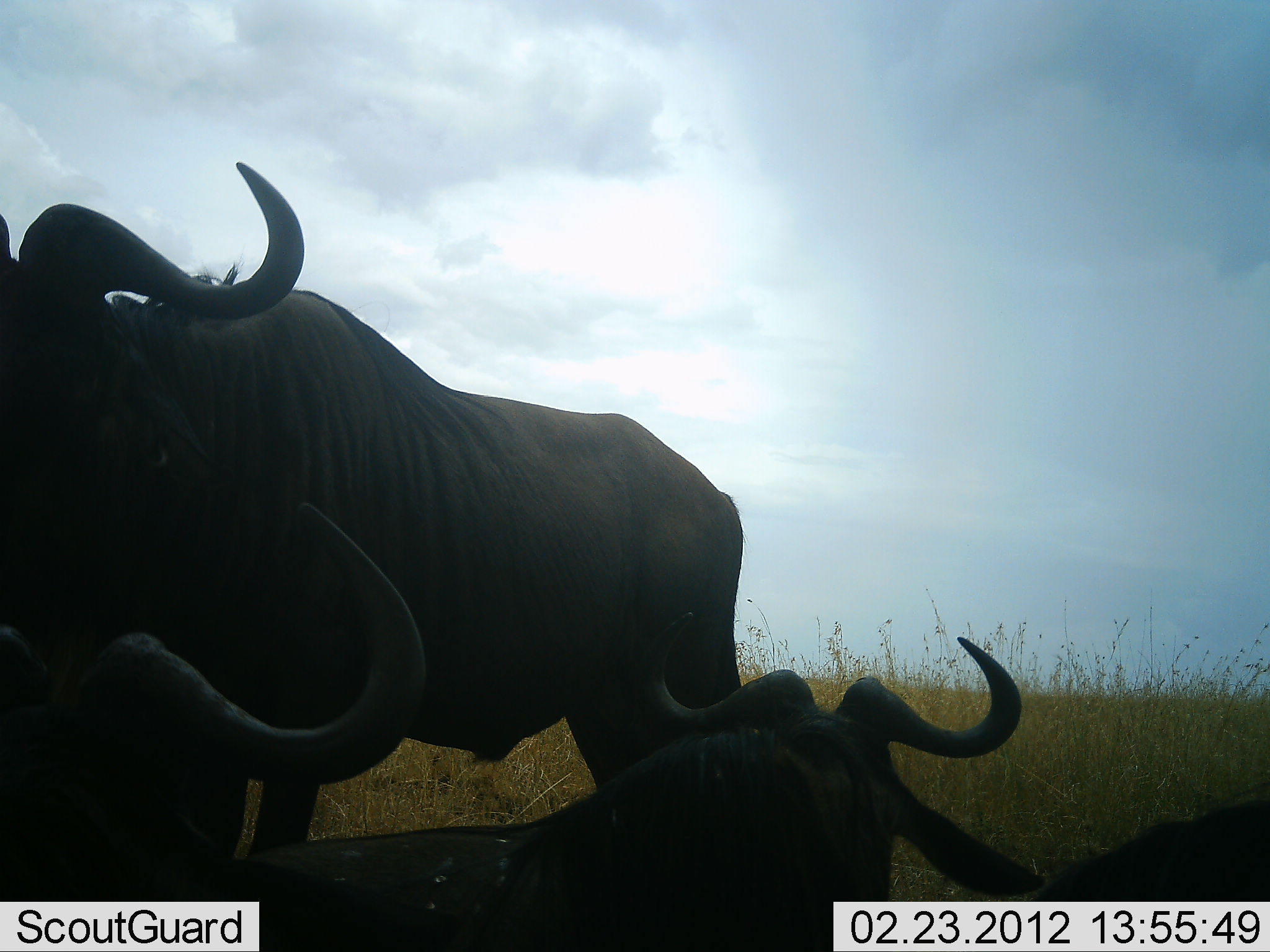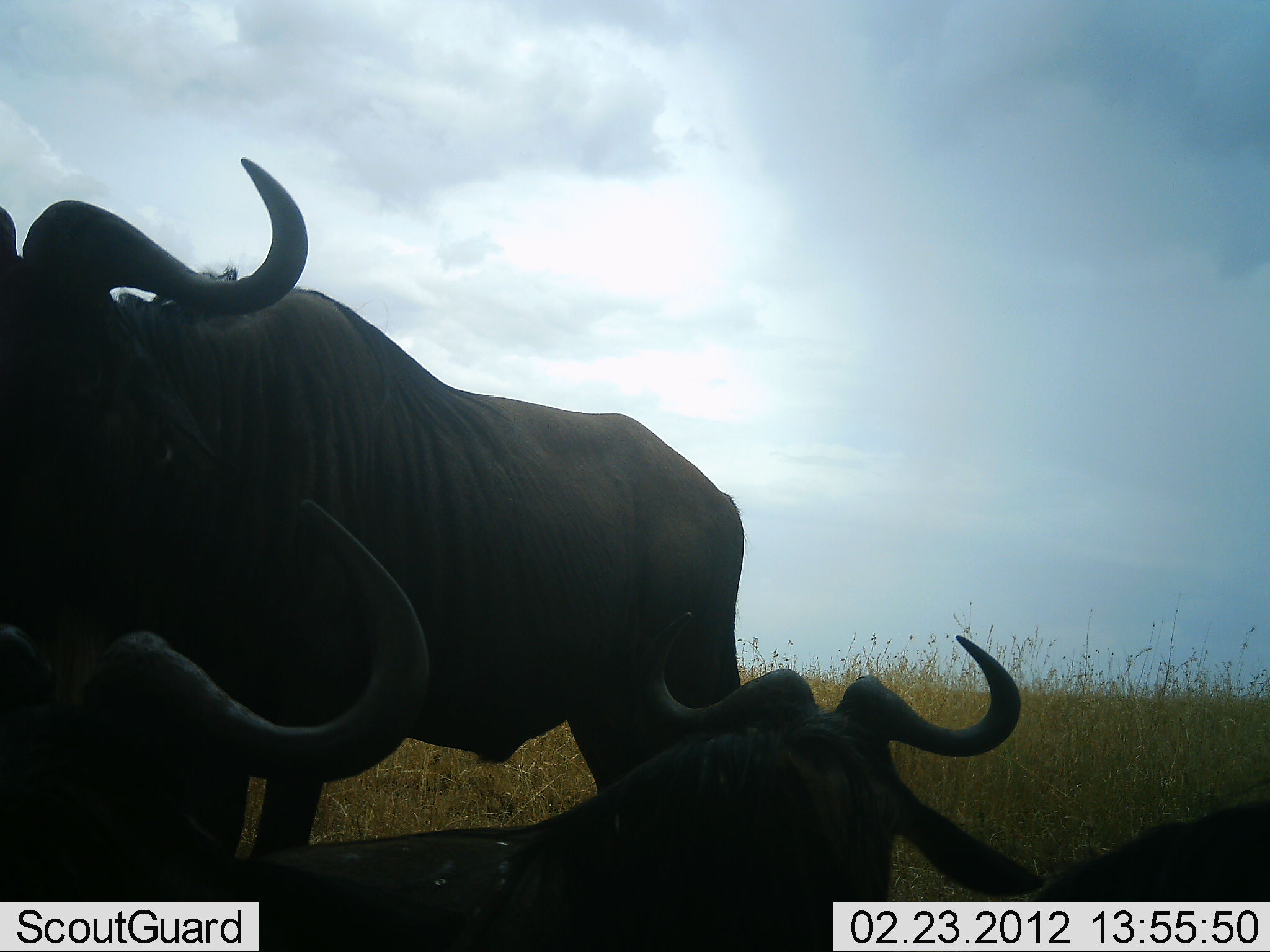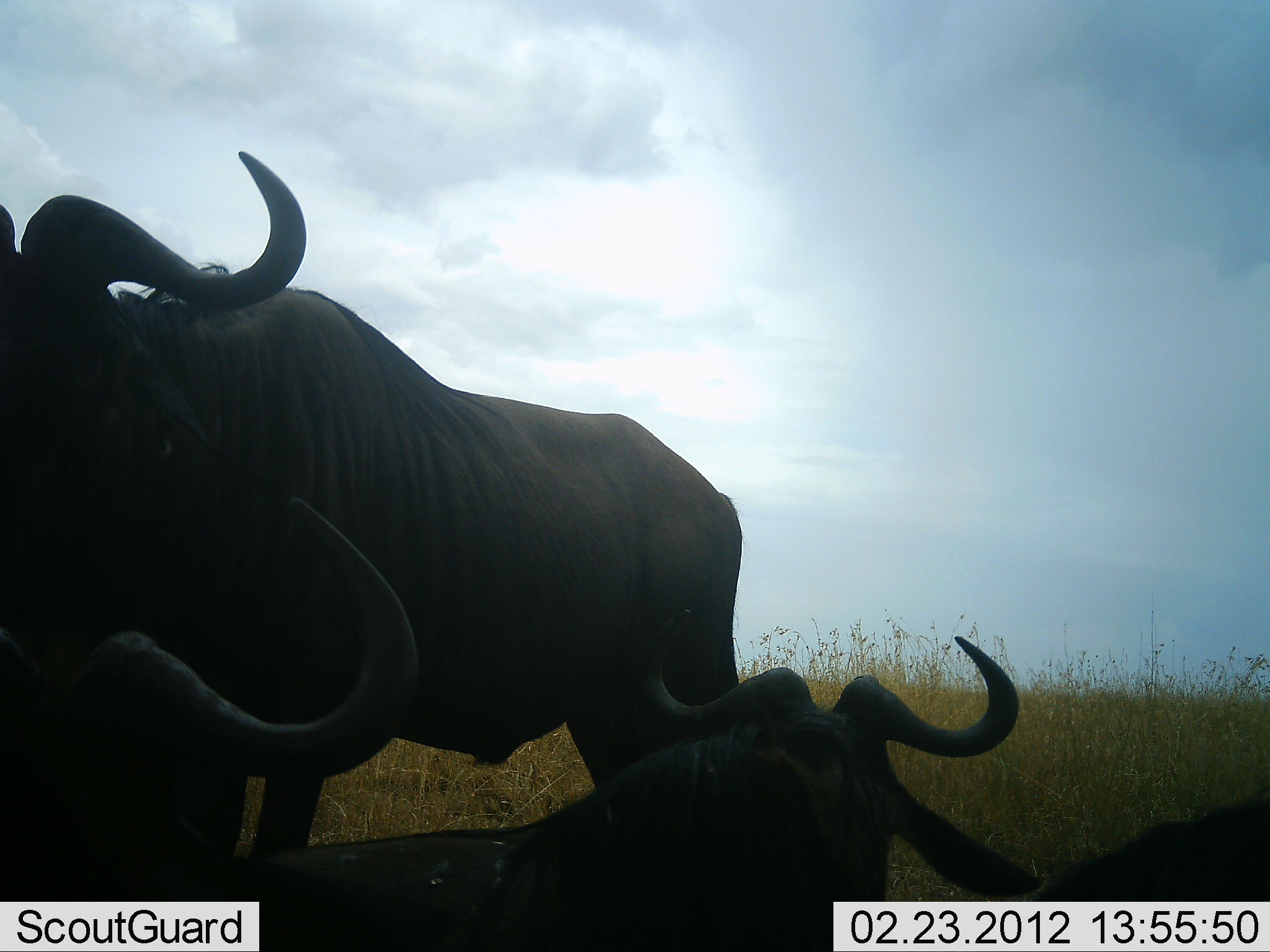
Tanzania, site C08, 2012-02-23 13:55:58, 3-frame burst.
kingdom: Animalia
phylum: Chordata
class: Mammalia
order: Artiodactyla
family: Bovidae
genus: Connochaetes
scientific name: Connochaetes taurinus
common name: blue wildebeest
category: wildebeest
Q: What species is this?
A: Wildebeest (blue wildebeest) (Connochaetes taurinus).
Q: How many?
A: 4.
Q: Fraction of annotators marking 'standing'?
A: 81%.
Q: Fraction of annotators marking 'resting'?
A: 92%.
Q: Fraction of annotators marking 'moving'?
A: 0%.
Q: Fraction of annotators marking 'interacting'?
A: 4%.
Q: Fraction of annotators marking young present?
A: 4%.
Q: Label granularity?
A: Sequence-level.